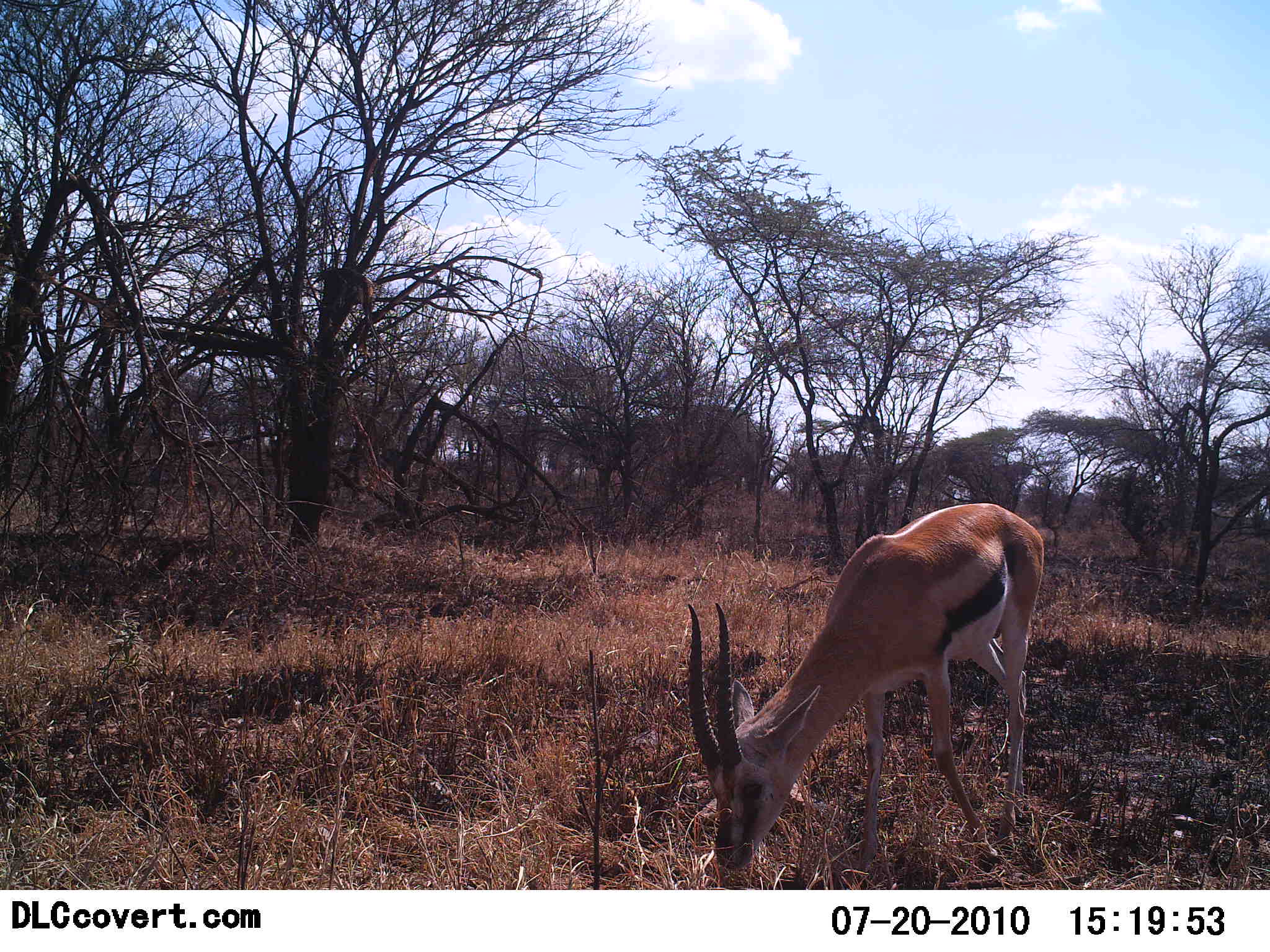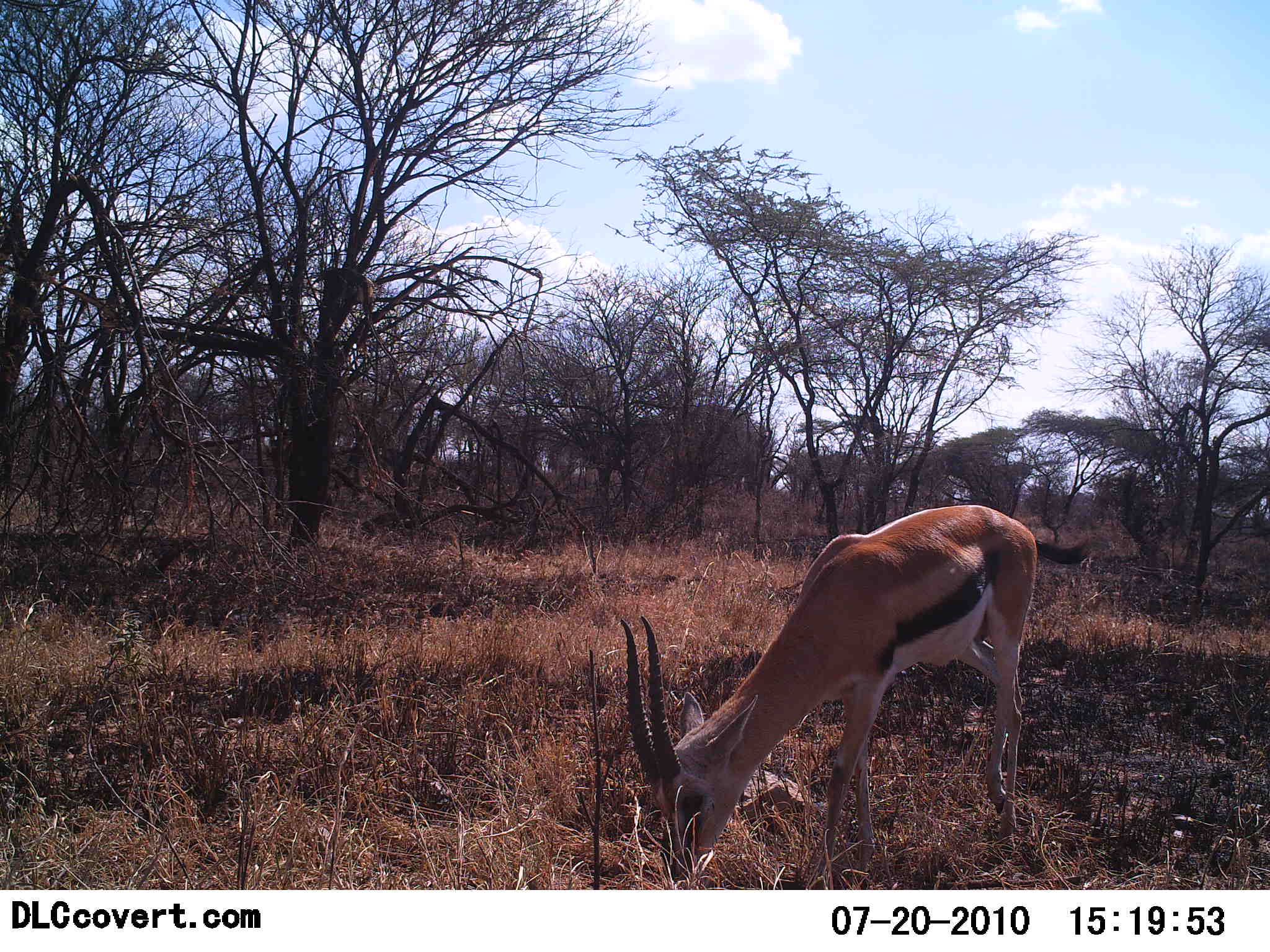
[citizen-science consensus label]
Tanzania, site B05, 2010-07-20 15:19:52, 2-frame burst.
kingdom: Animalia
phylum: Chordata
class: Mammalia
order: Artiodactyla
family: Bovidae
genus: Eudorcas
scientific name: Eudorcas thomsonii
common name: thomson's gazelle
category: gazellethomsons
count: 1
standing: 33%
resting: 0%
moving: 0%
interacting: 0%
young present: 0%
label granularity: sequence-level